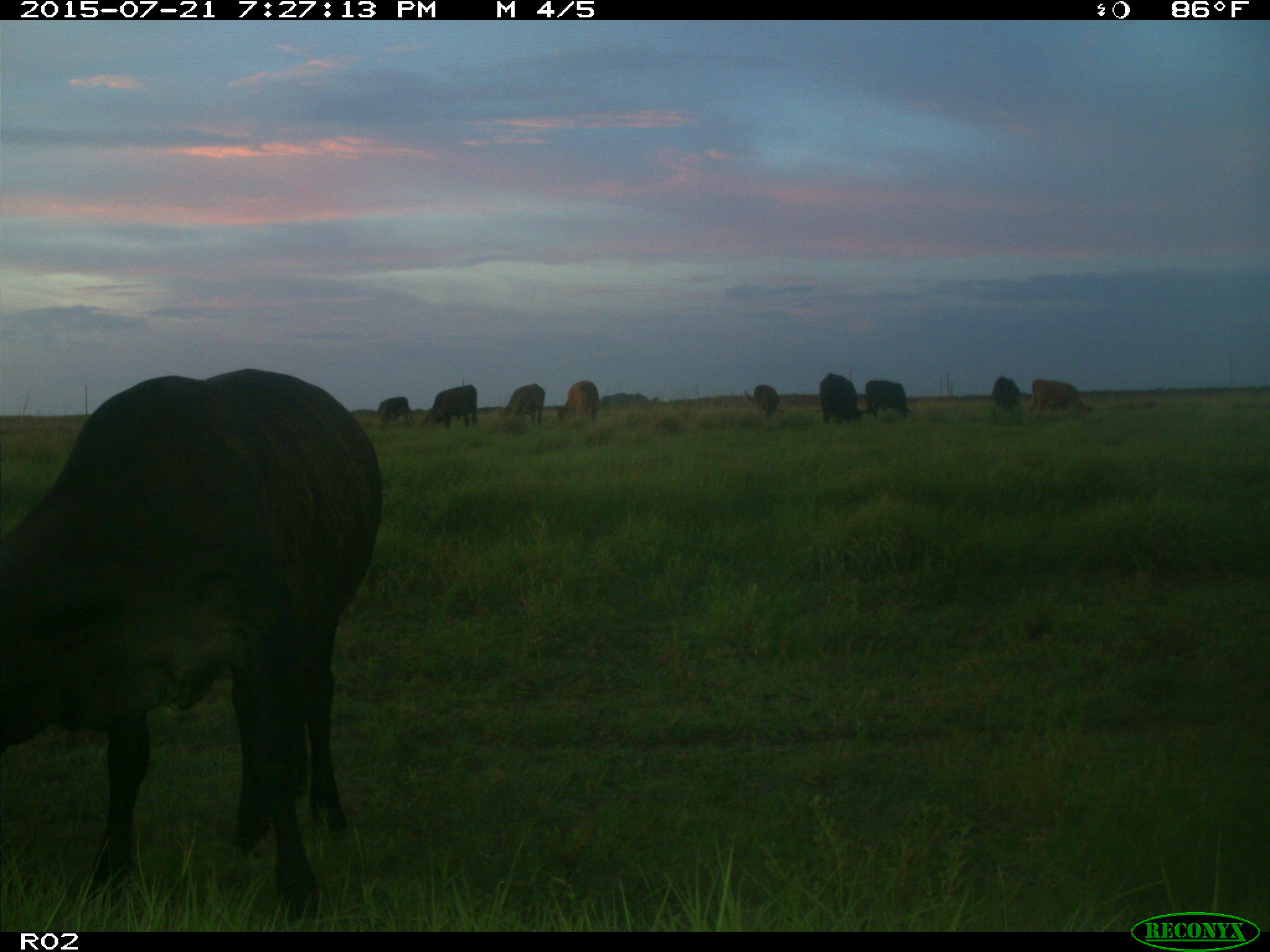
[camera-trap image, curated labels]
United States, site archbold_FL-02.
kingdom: Animalia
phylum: Chordata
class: Mammalia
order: Artiodactyla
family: Bovidae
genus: Bos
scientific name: Bos taurus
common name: domestic cow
Bos taurus (domestic cow).